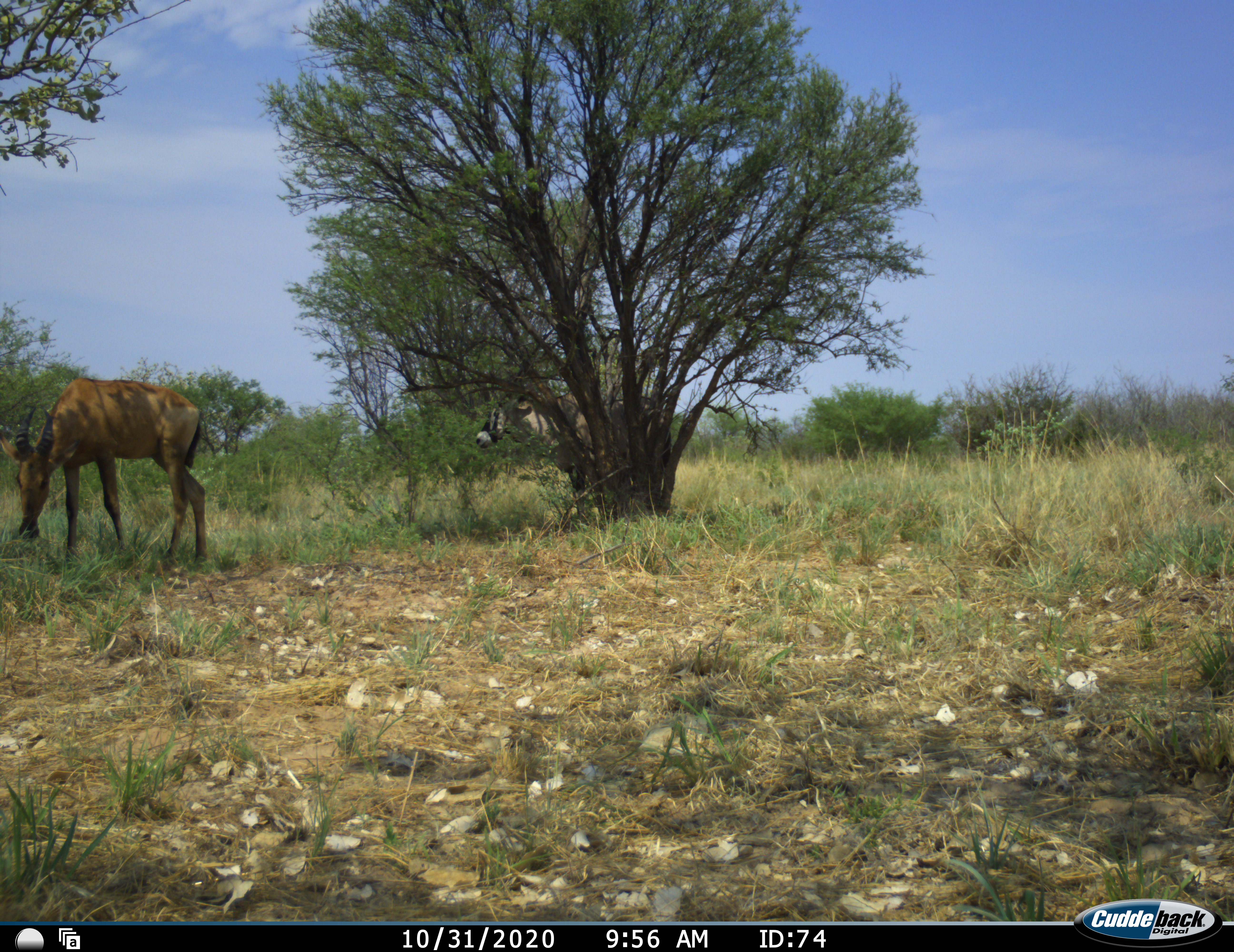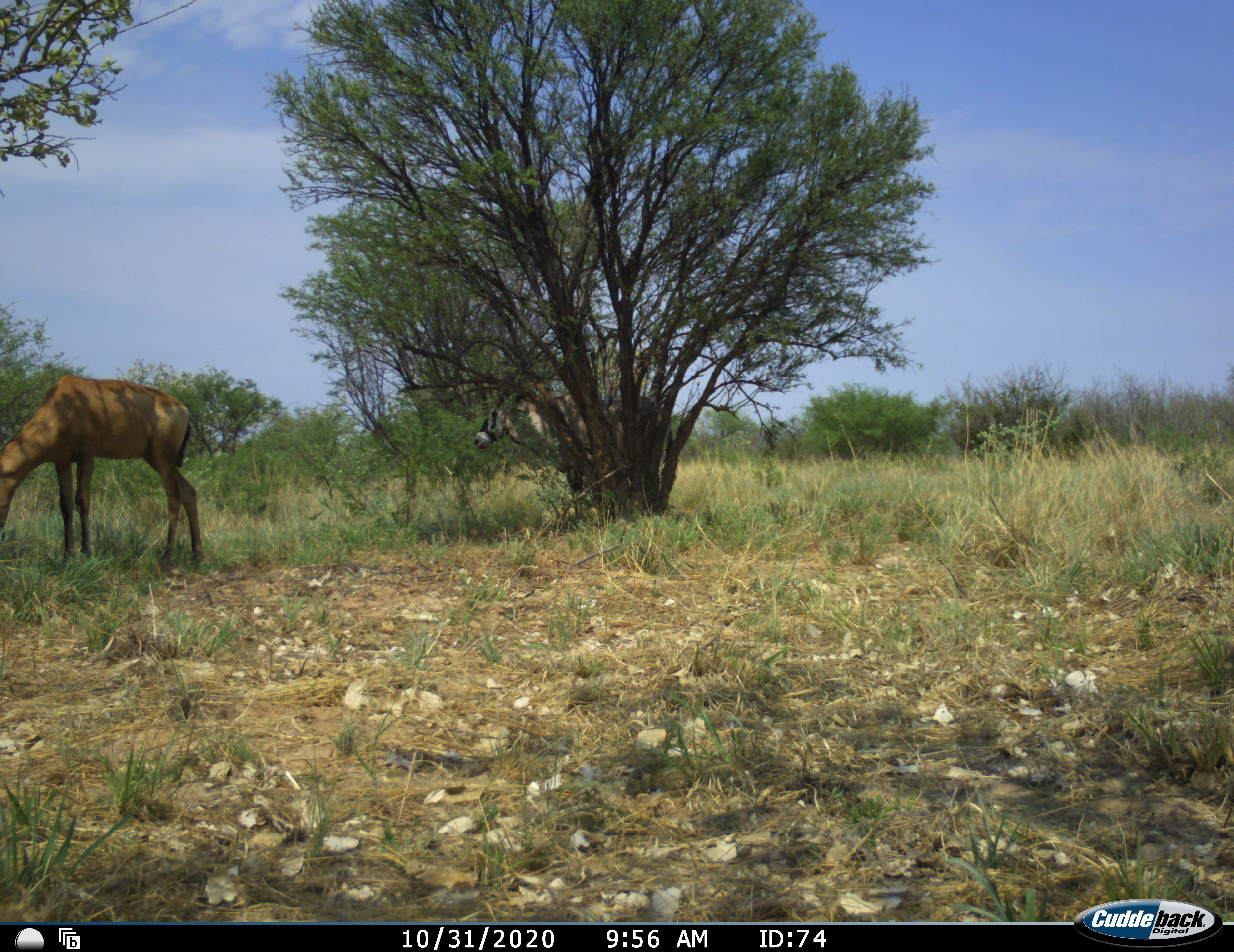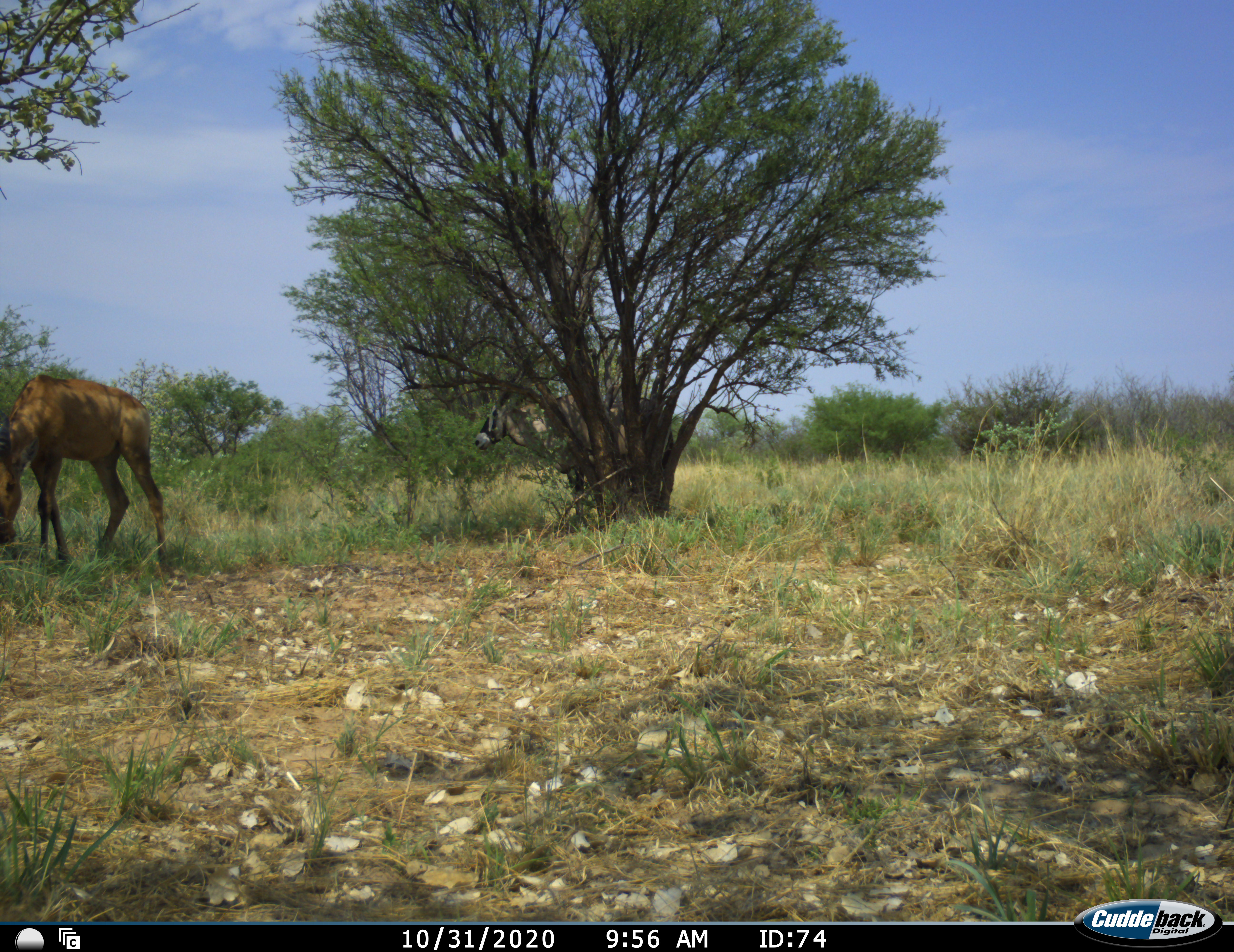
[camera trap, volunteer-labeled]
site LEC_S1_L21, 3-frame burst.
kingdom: Animalia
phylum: Chordata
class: Mammalia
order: Artiodactyla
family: Bovidae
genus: Alcelaphus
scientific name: Alcelaphus buselaphus caama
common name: red hartebeest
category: hartebeestred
Hartebeestred (red hartebeest) (Alcelaphus buselaphus caama), count 1. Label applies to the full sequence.